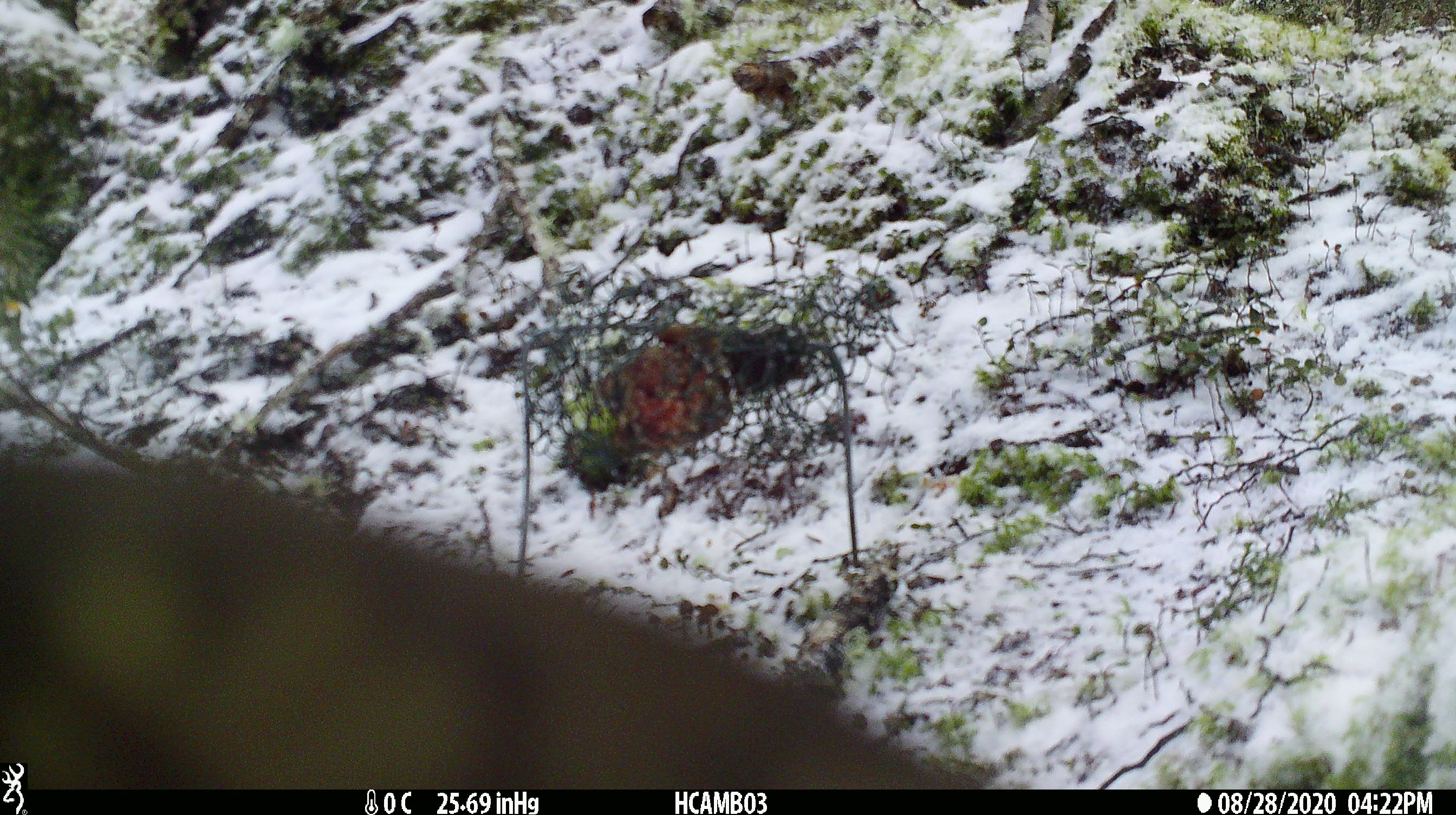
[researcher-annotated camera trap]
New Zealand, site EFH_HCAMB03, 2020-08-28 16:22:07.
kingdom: Animalia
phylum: Chordata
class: Aves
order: Psittaciformes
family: Strigopidae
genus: Nestor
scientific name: Nestor notabilis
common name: kea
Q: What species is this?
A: Kea (Nestor notabilis).